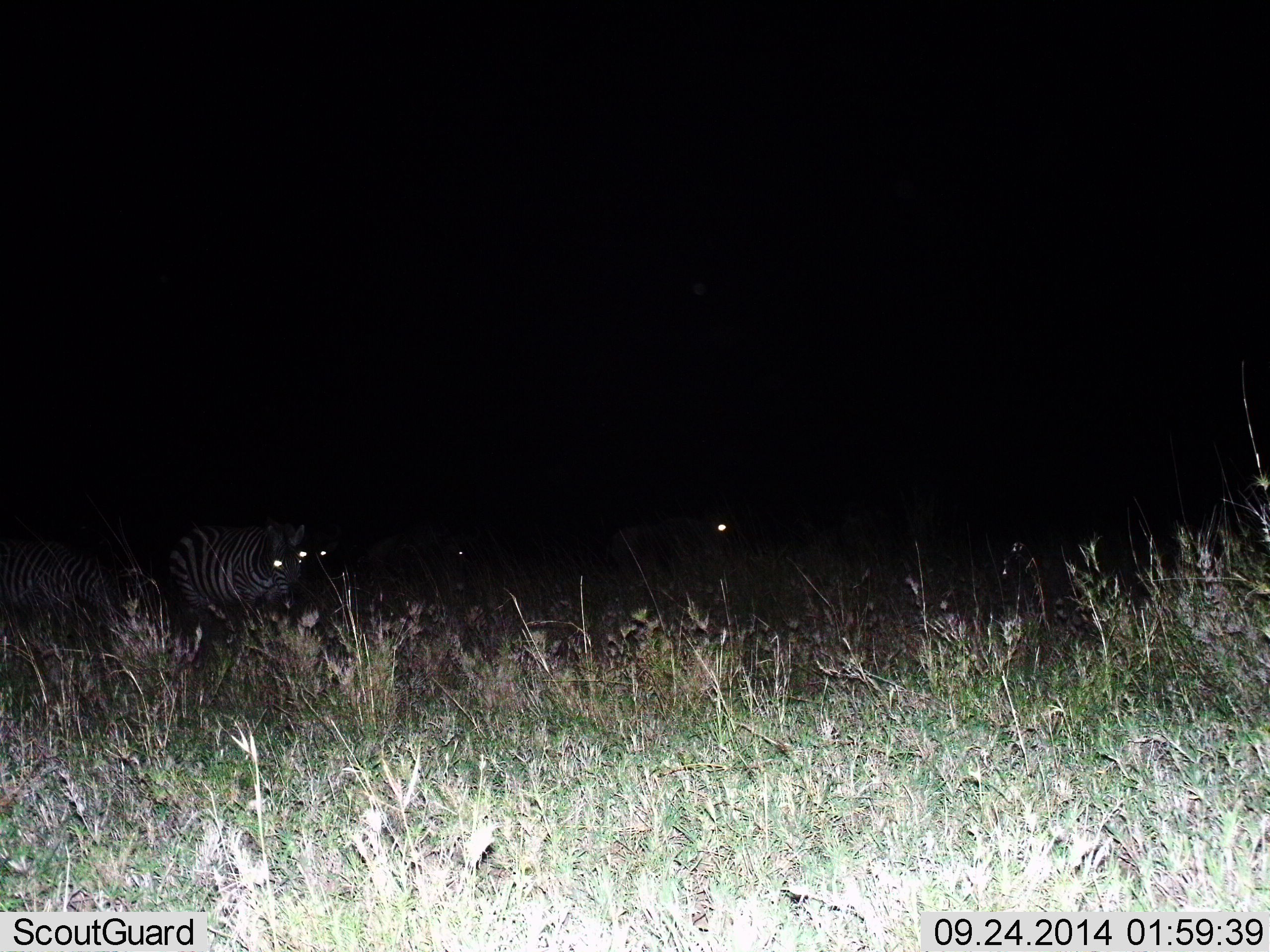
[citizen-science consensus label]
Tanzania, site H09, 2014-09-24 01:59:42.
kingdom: Animalia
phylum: Chordata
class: Mammalia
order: Perissodactyla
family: Equidae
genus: Equus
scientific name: Equus quagga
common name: plains zebra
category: zebra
Zebra (plains zebra) (Equus quagga), count 4. Behavior (volunteer vote fractions): standing 70%, resting 10%, moving 10%, interacting 0%. Young present (vote fraction): 0%. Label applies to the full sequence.